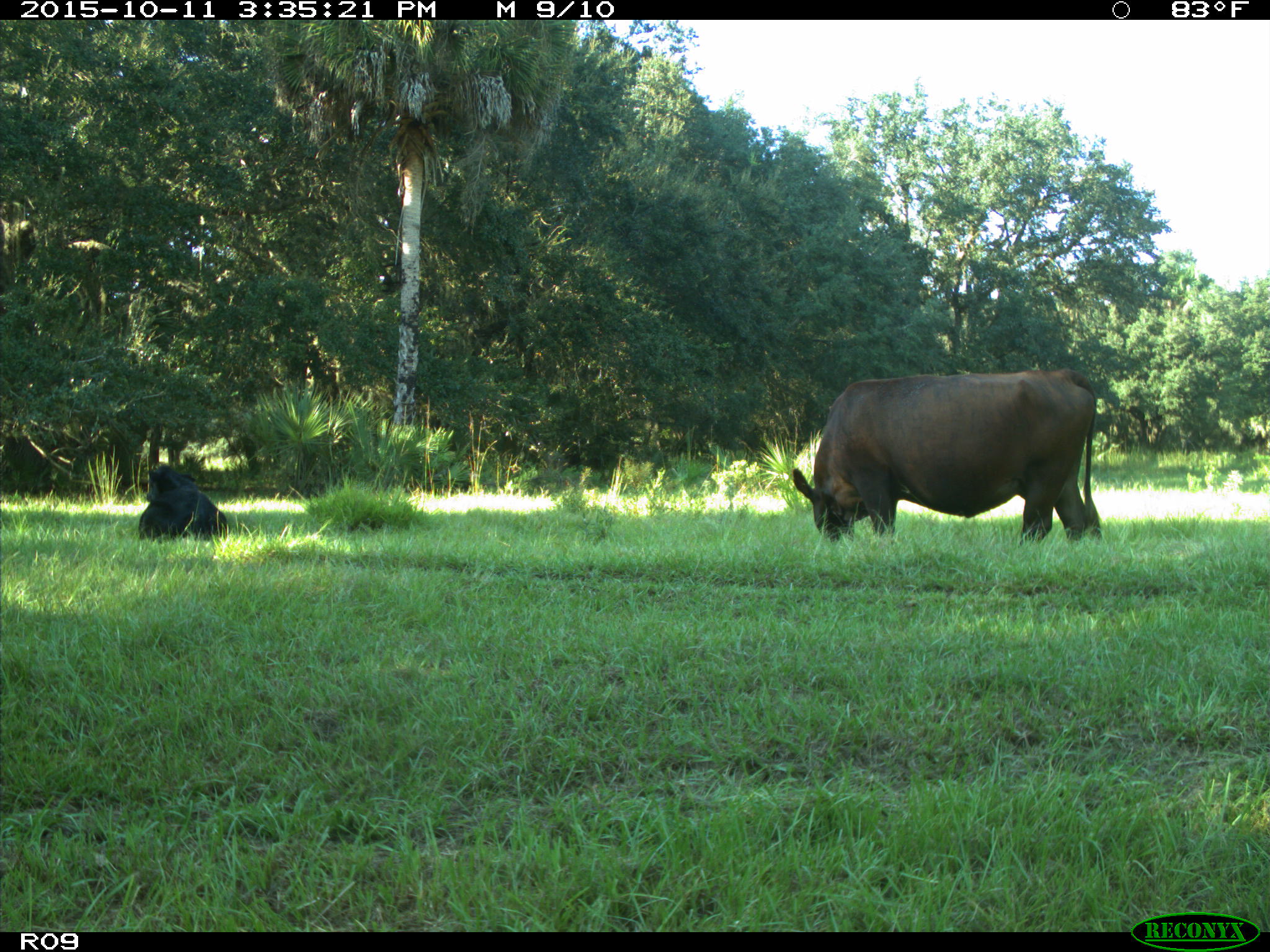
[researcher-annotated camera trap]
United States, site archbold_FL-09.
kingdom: Animalia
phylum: Chordata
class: Mammalia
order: Artiodactyla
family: Bovidae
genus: Bos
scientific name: Bos taurus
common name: domestic cow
Bos taurus (domestic cow).